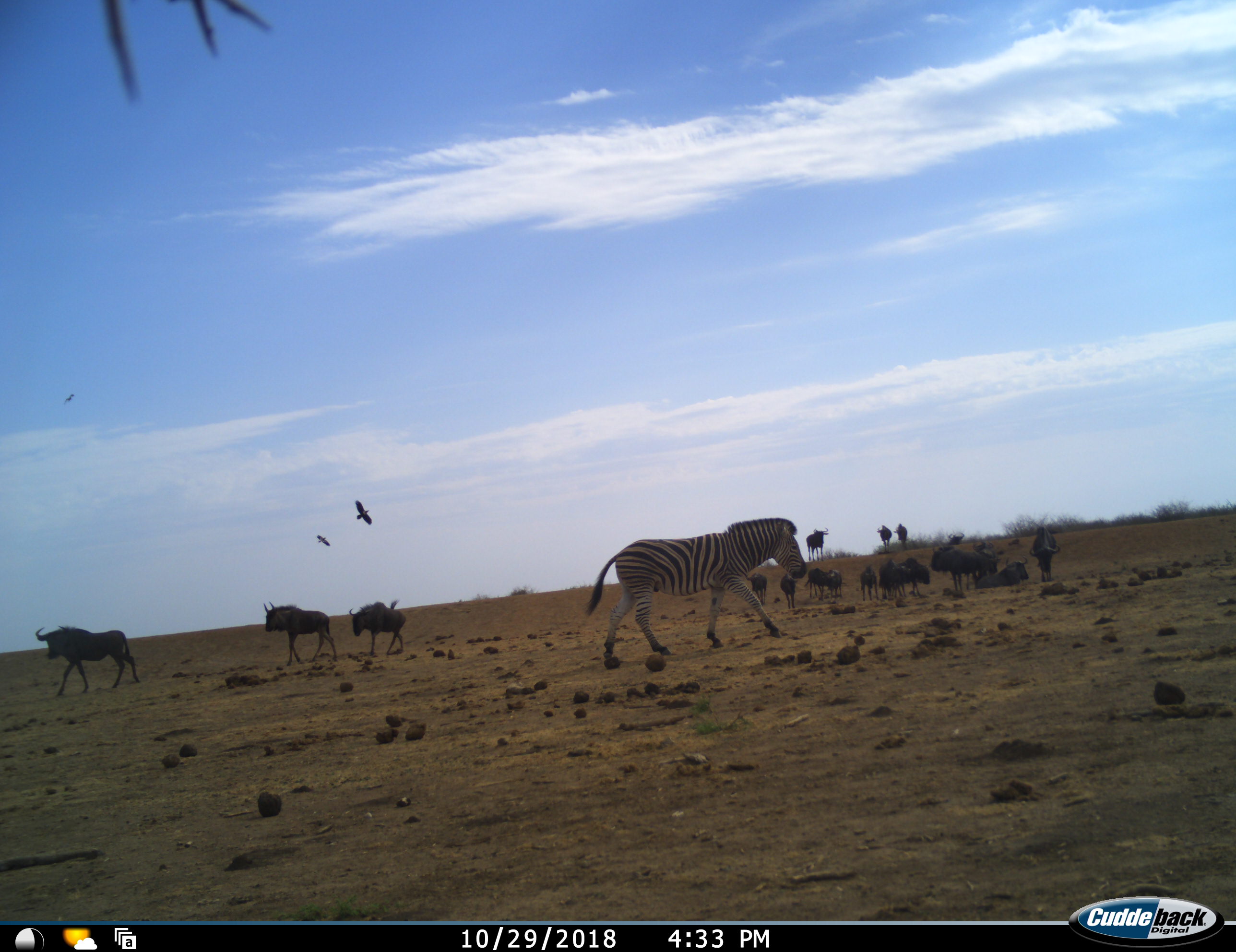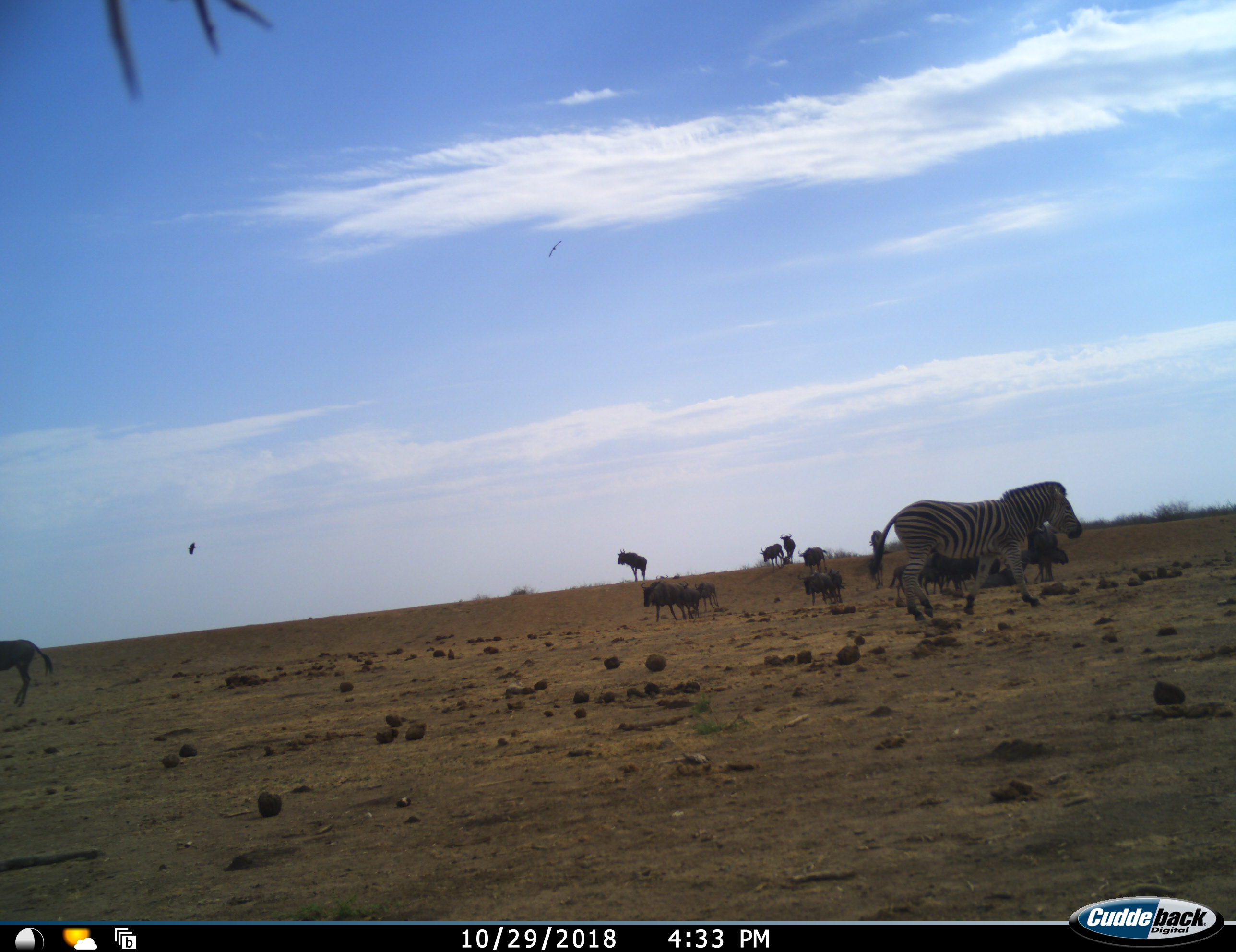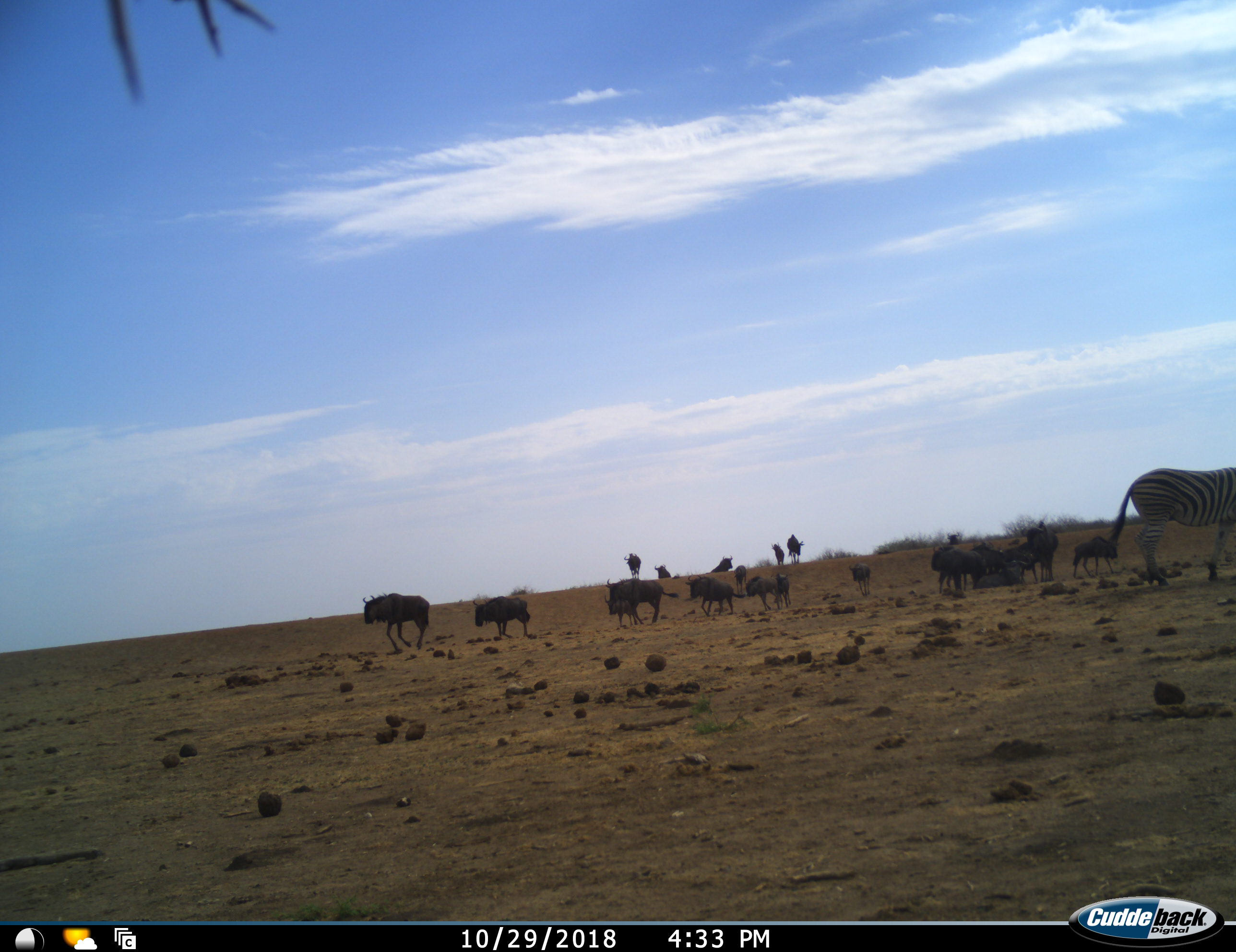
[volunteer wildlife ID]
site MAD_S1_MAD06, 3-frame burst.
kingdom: Animalia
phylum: Chordata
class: Mammalia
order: Artiodactyla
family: Bovidae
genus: Connochaetes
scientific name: Connochaetes taurinus taurinus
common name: blue wildebeest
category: wildebeestblue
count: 11-50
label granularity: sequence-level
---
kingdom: Animalia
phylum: Chordata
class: Mammalia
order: Perissodactyla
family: Equidae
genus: Equus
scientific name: Equus quagga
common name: plains zebra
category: zebraplains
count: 1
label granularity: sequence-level